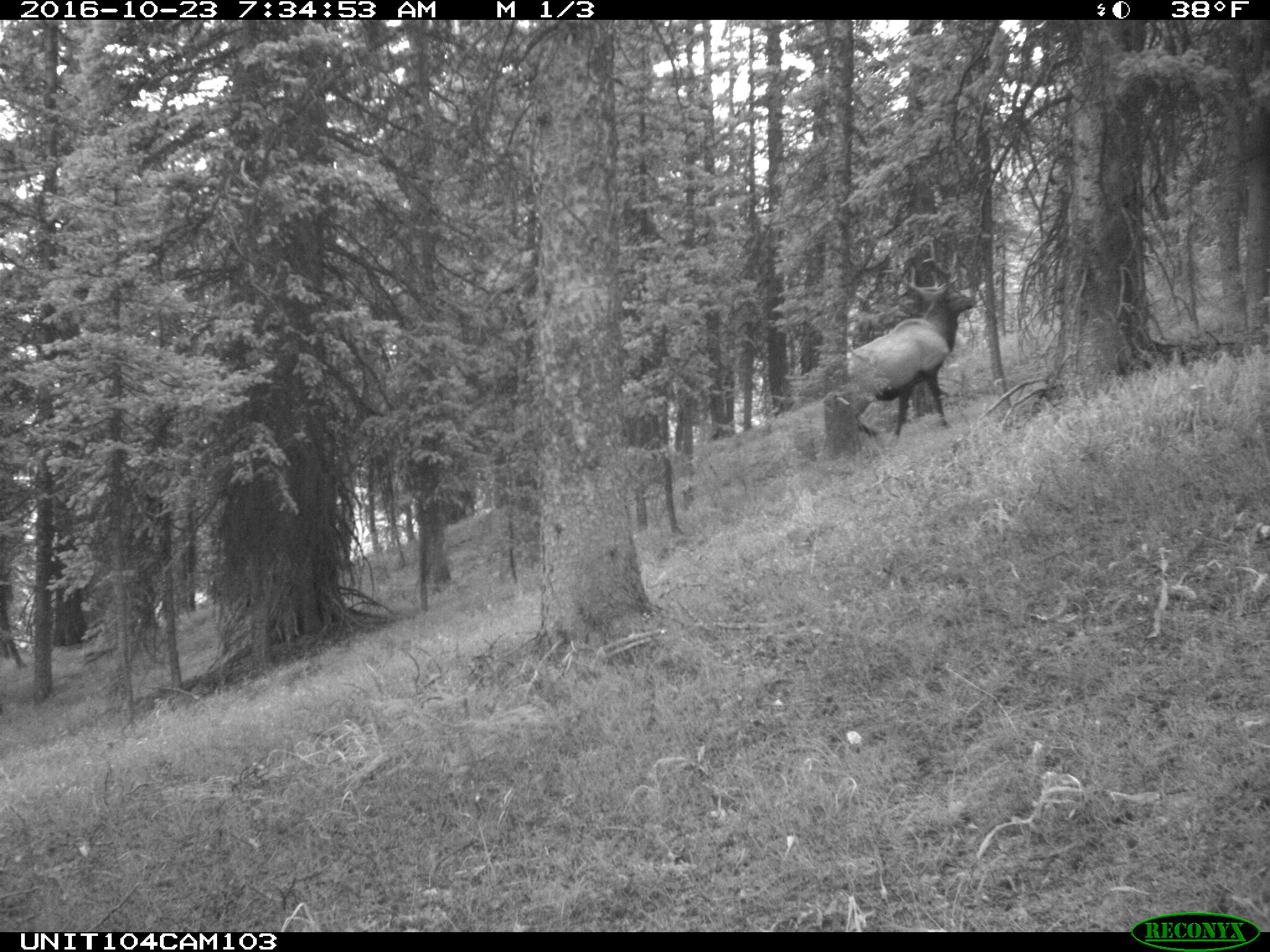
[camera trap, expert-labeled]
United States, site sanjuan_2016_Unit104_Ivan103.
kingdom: Animalia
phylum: Chordata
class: Mammalia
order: Artiodactyla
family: Cervidae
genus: Cervus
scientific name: Cervus elaphus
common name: red deer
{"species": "Cervus elaphus (red deer)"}